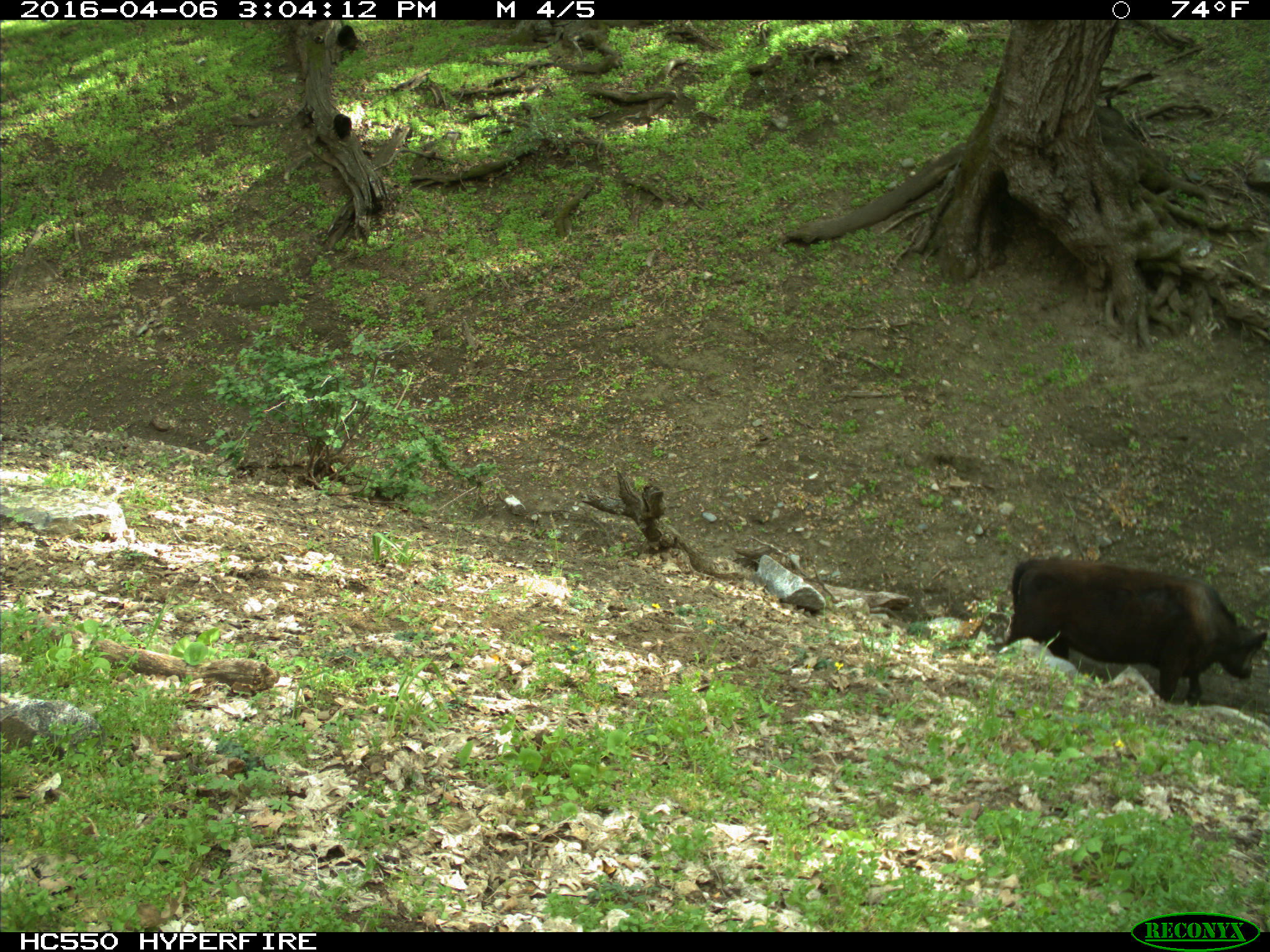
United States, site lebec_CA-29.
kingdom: Animalia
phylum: Chordata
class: Mammalia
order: Artiodactyla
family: Bovidae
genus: Bos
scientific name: Bos taurus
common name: domestic cow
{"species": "Bos taurus (domestic cow)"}